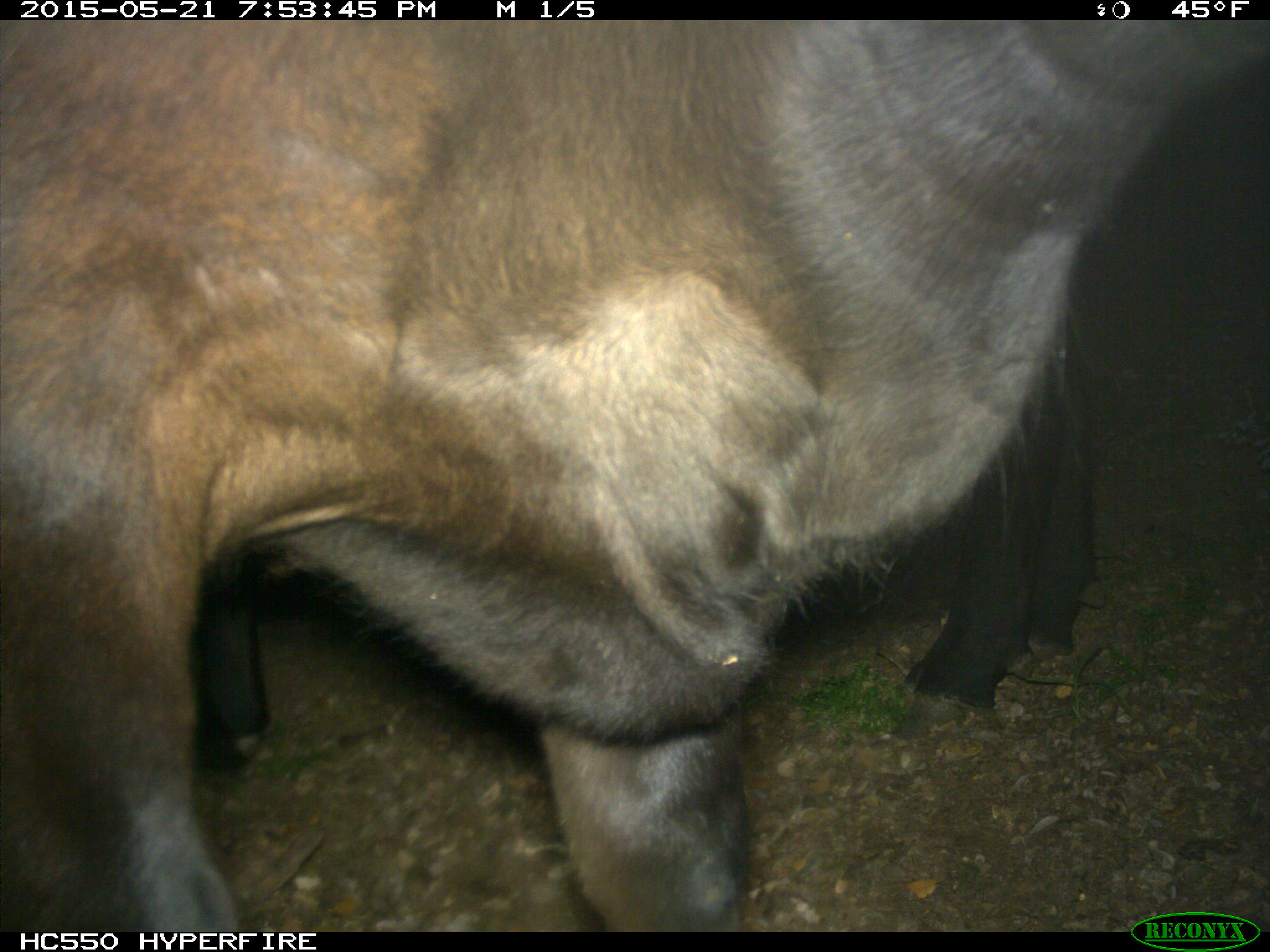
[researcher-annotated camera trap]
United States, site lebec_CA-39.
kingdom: Animalia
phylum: Chordata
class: Mammalia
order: Artiodactyla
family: Bovidae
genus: Bos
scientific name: Bos taurus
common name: domestic cow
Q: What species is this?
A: Bos taurus (domestic cow).